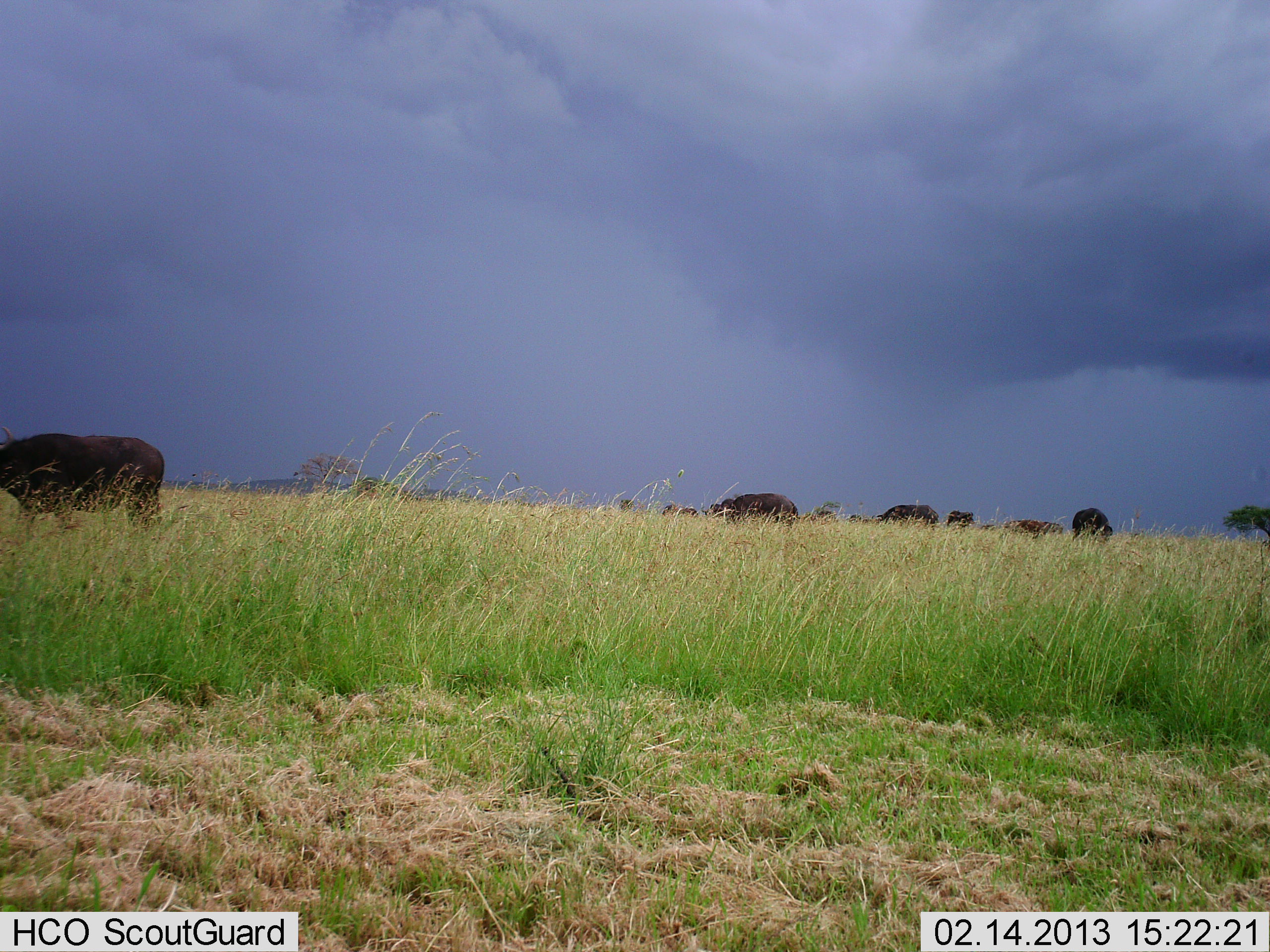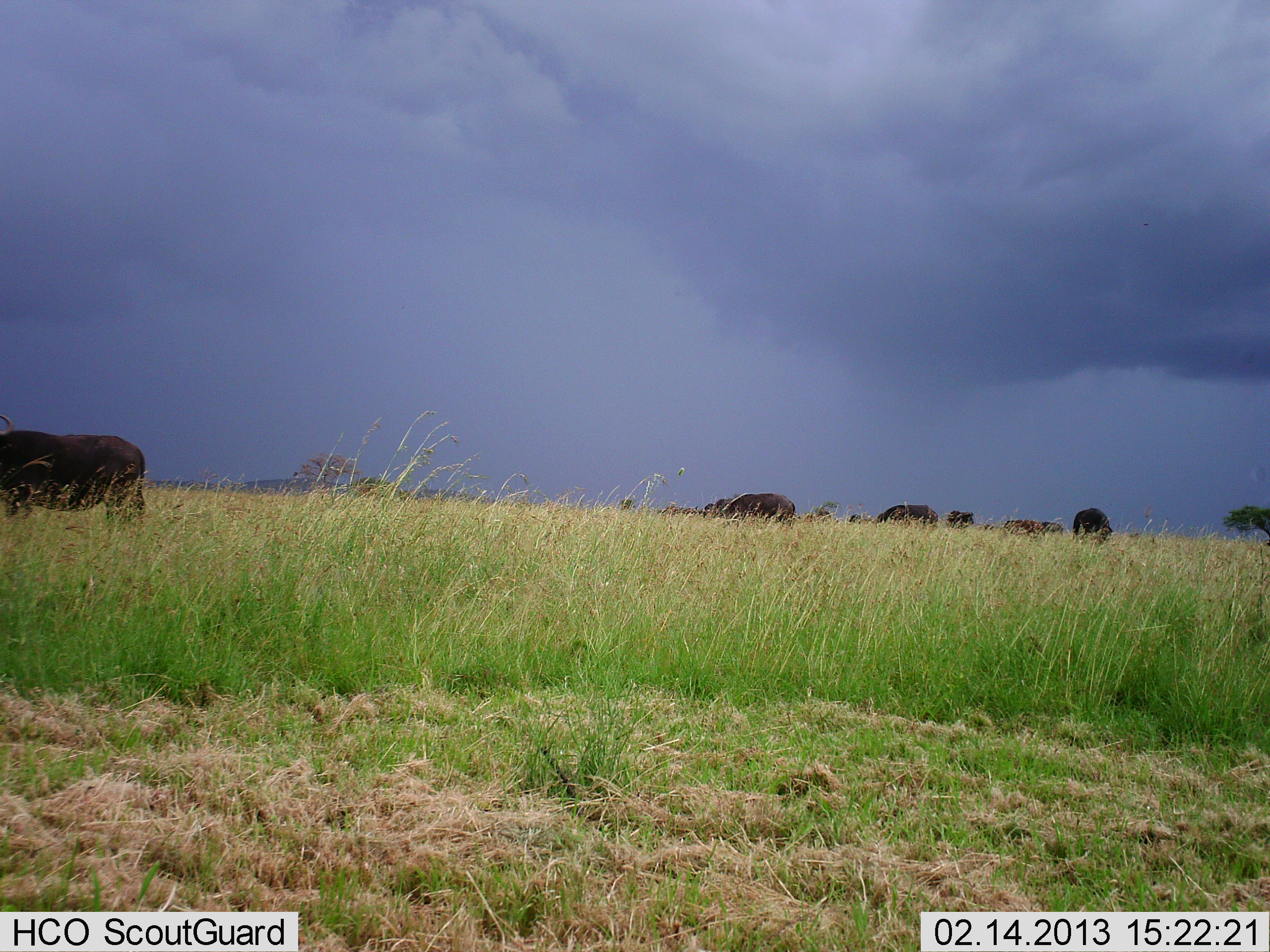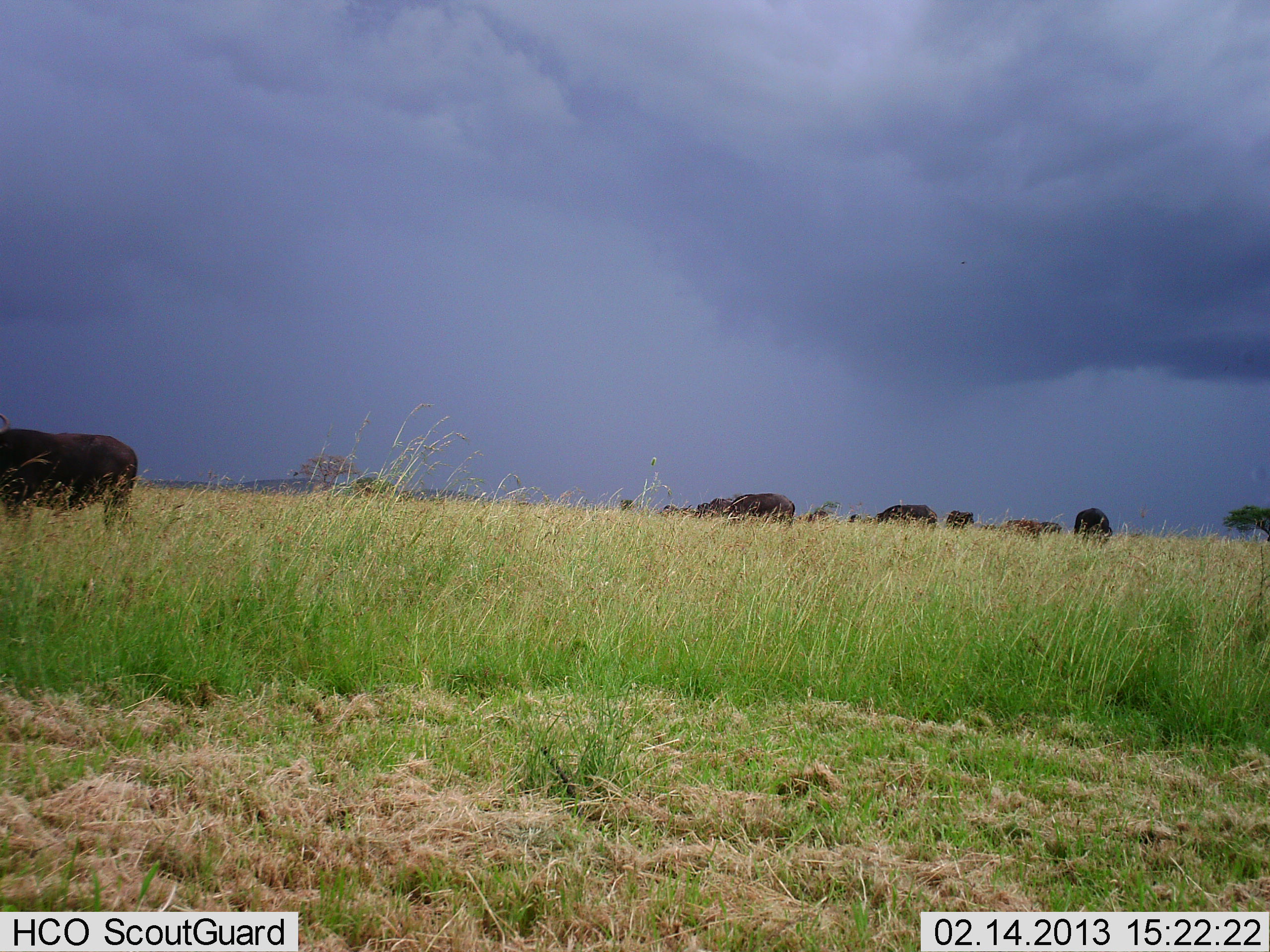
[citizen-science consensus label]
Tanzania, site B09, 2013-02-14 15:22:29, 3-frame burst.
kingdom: Animalia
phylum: Chordata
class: Mammalia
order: Artiodactyla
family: Bovidae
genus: Syncerus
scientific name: Syncerus caffer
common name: cape buffalo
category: buffalo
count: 7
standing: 46%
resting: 0%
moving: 38%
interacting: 0%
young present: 0%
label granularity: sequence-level